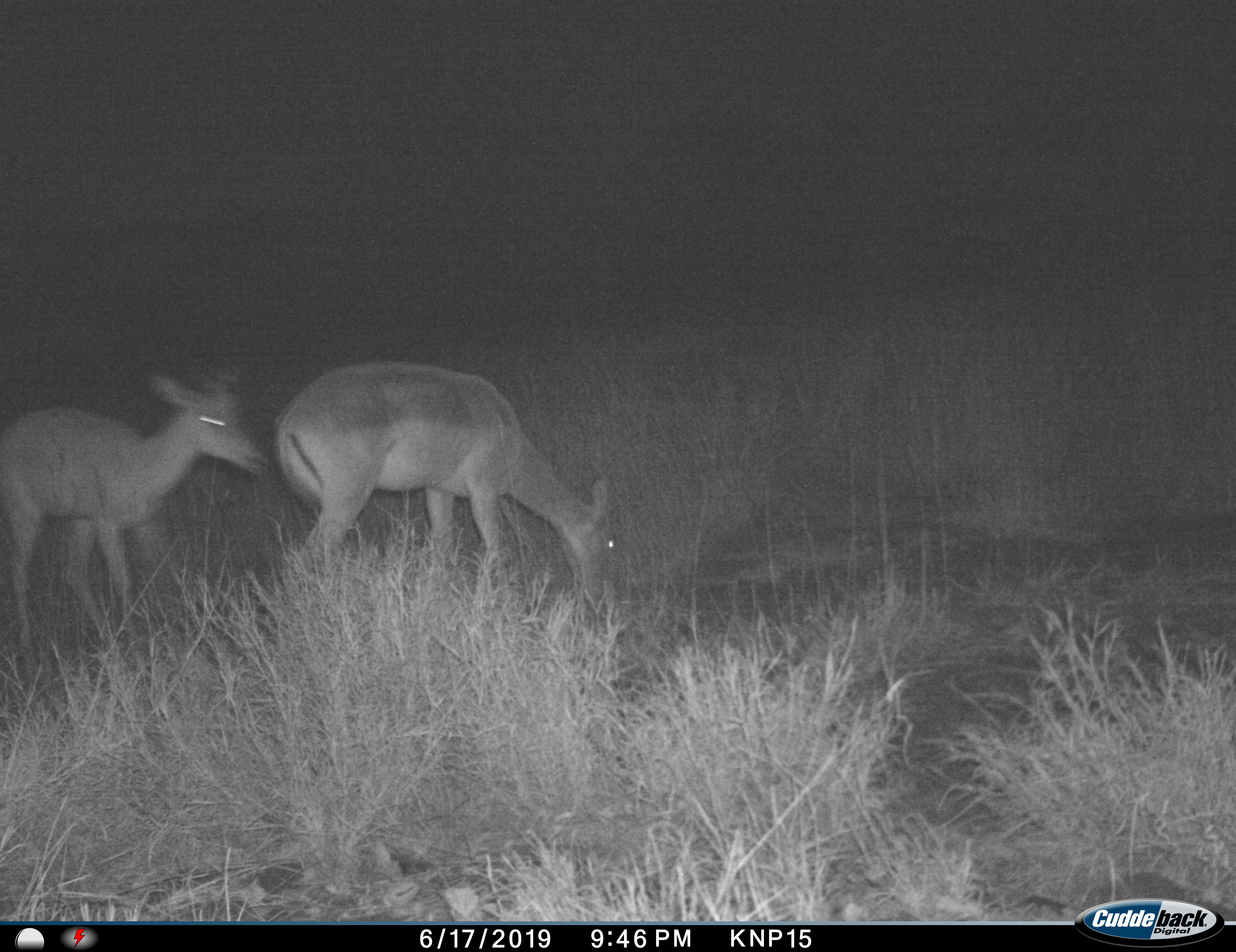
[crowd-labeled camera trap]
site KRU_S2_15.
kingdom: Animalia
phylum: Chordata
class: Mammalia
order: Artiodactyla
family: Bovidae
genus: Aepyceros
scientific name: Aepyceros melampus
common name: impala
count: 2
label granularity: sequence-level